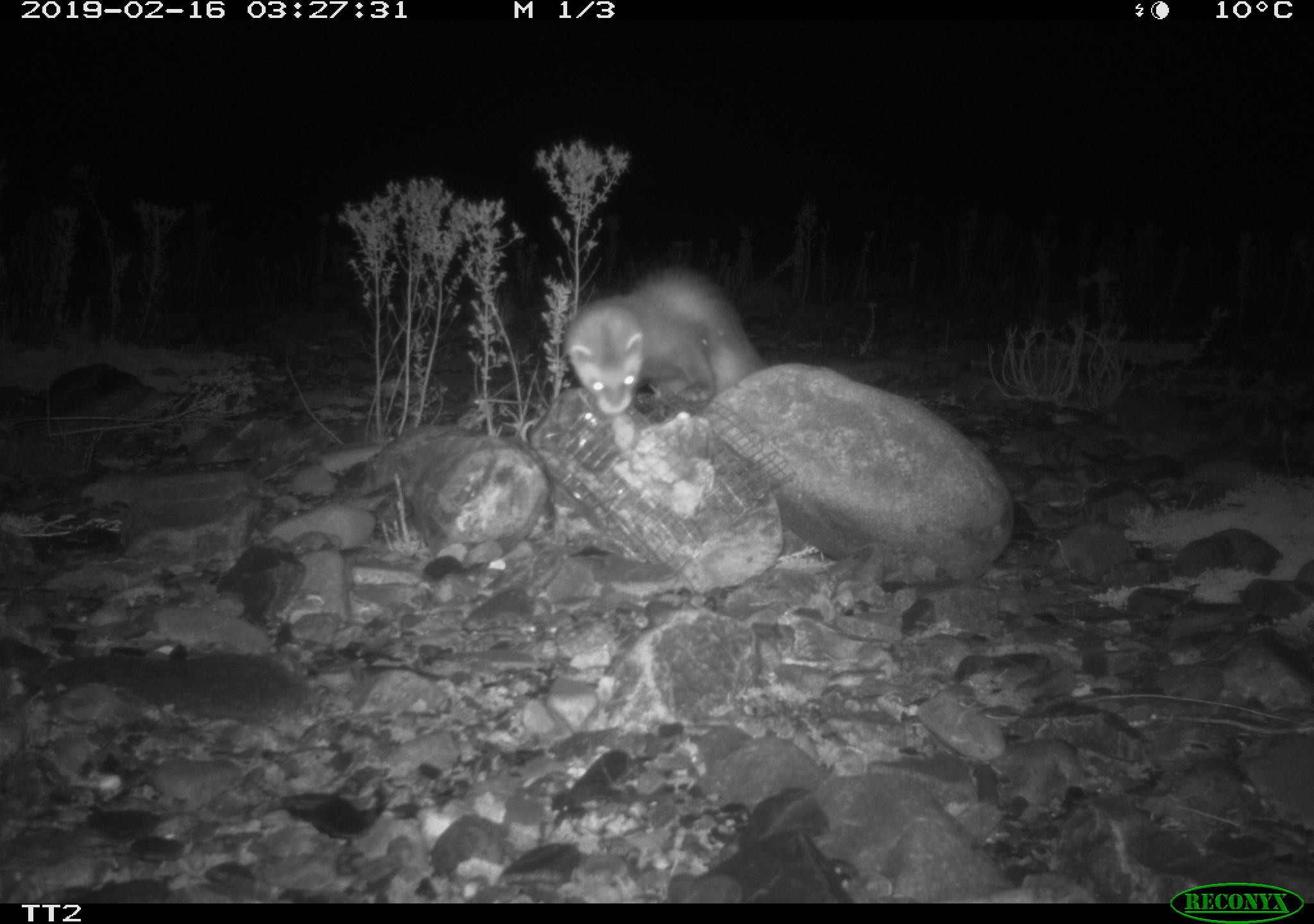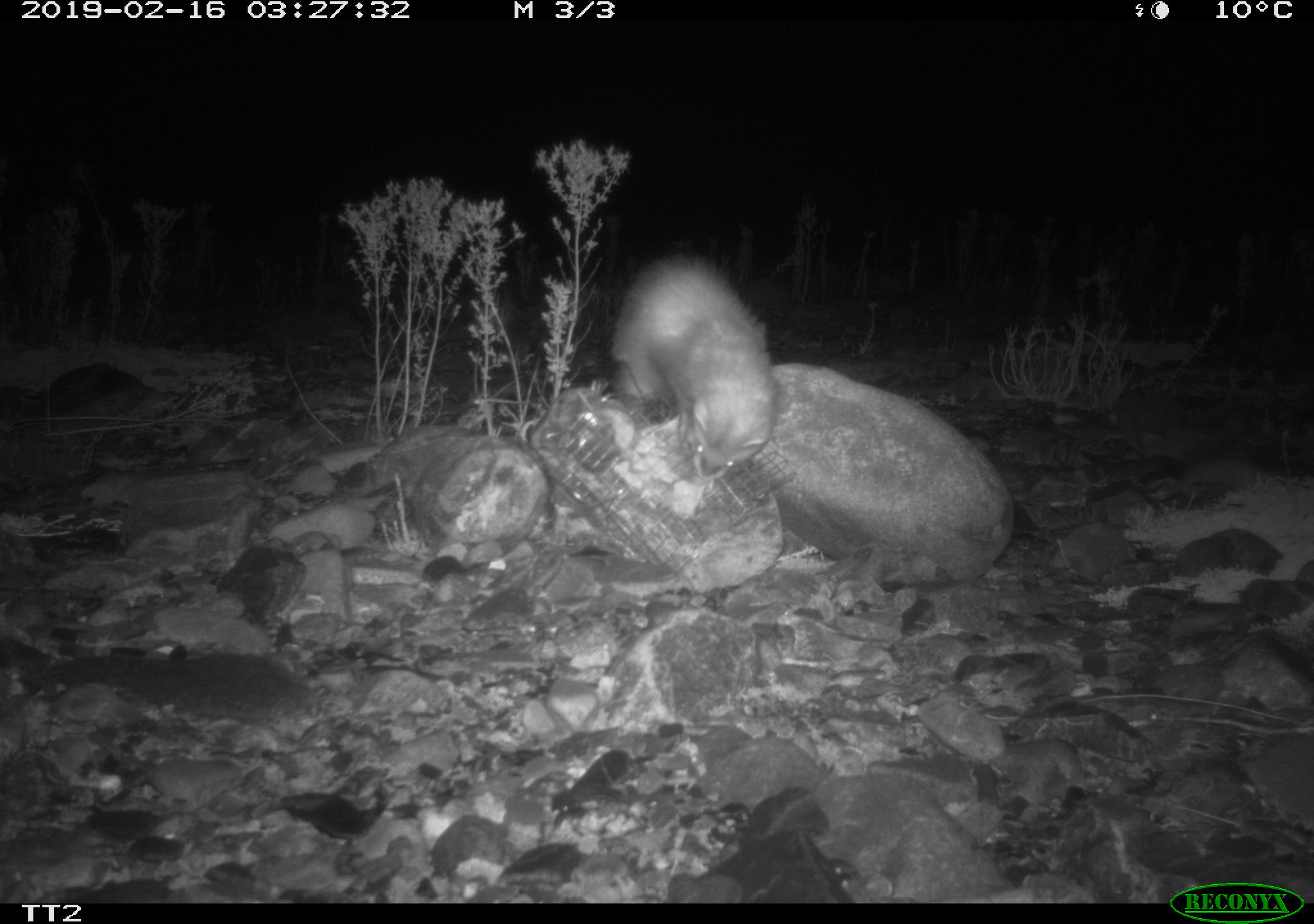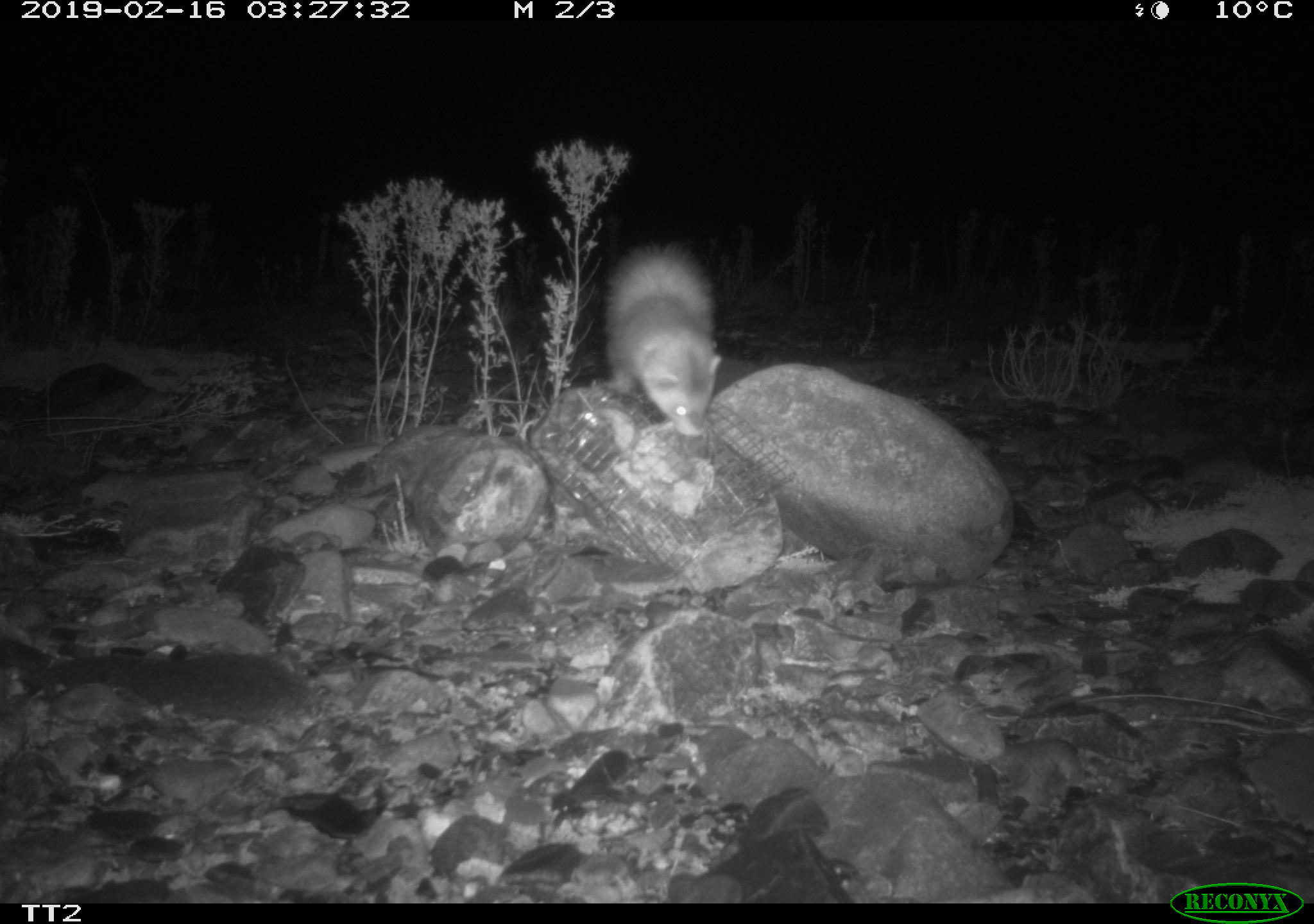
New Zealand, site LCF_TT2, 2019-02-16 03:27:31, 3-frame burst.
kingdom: Animalia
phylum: Chordata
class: Mammalia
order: Carnivora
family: Mustelidae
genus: Mustela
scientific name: Mustela furo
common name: ferret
Ferret (Mustela furo).